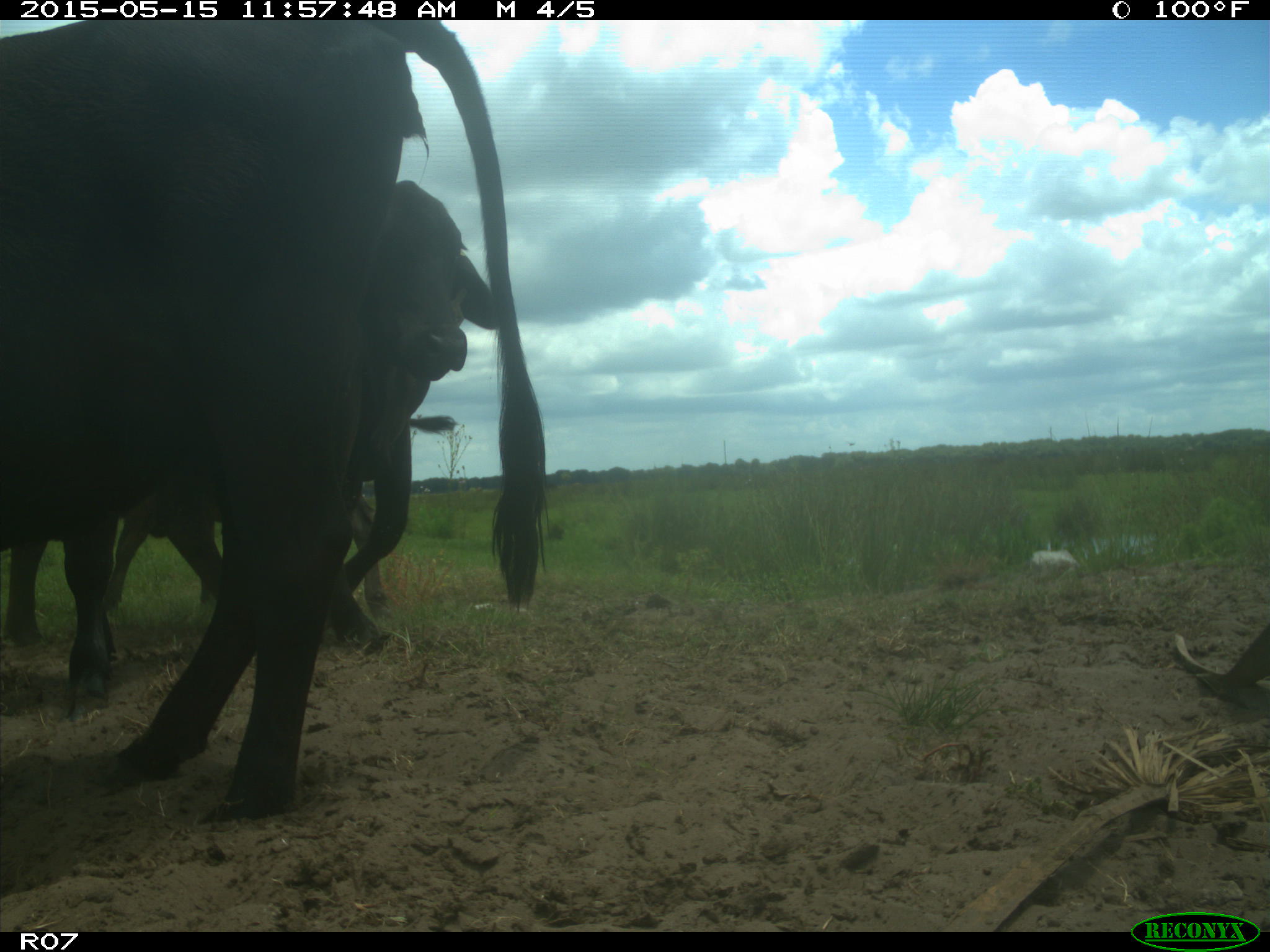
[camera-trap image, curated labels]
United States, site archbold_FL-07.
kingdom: Animalia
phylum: Chordata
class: Mammalia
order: Artiodactyla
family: Bovidae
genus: Bos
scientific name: Bos taurus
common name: domestic cow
Bos taurus (domestic cow).